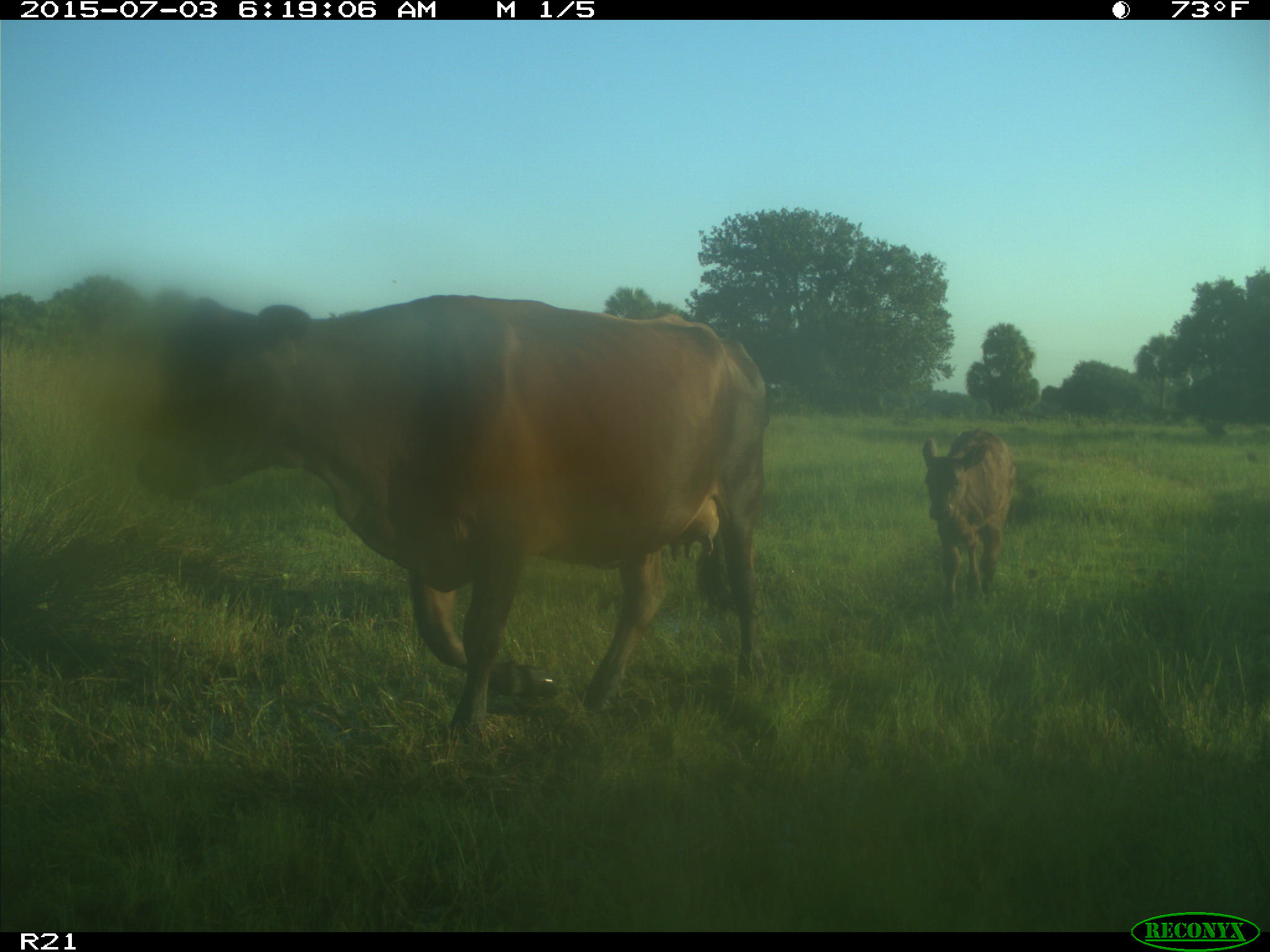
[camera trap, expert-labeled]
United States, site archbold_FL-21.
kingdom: Animalia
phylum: Chordata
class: Mammalia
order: Artiodactyla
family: Bovidae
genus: Bos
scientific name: Bos taurus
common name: domestic cow